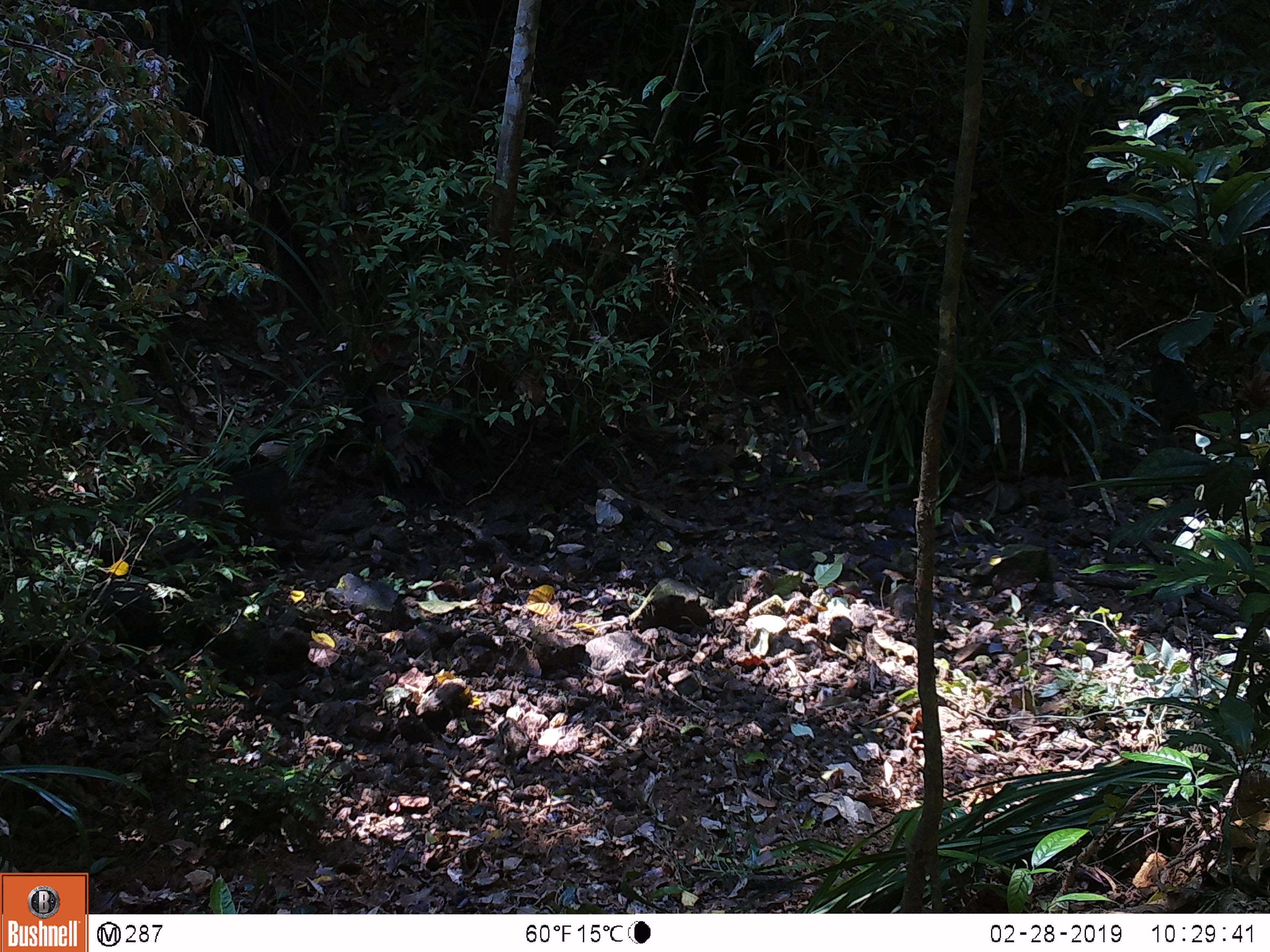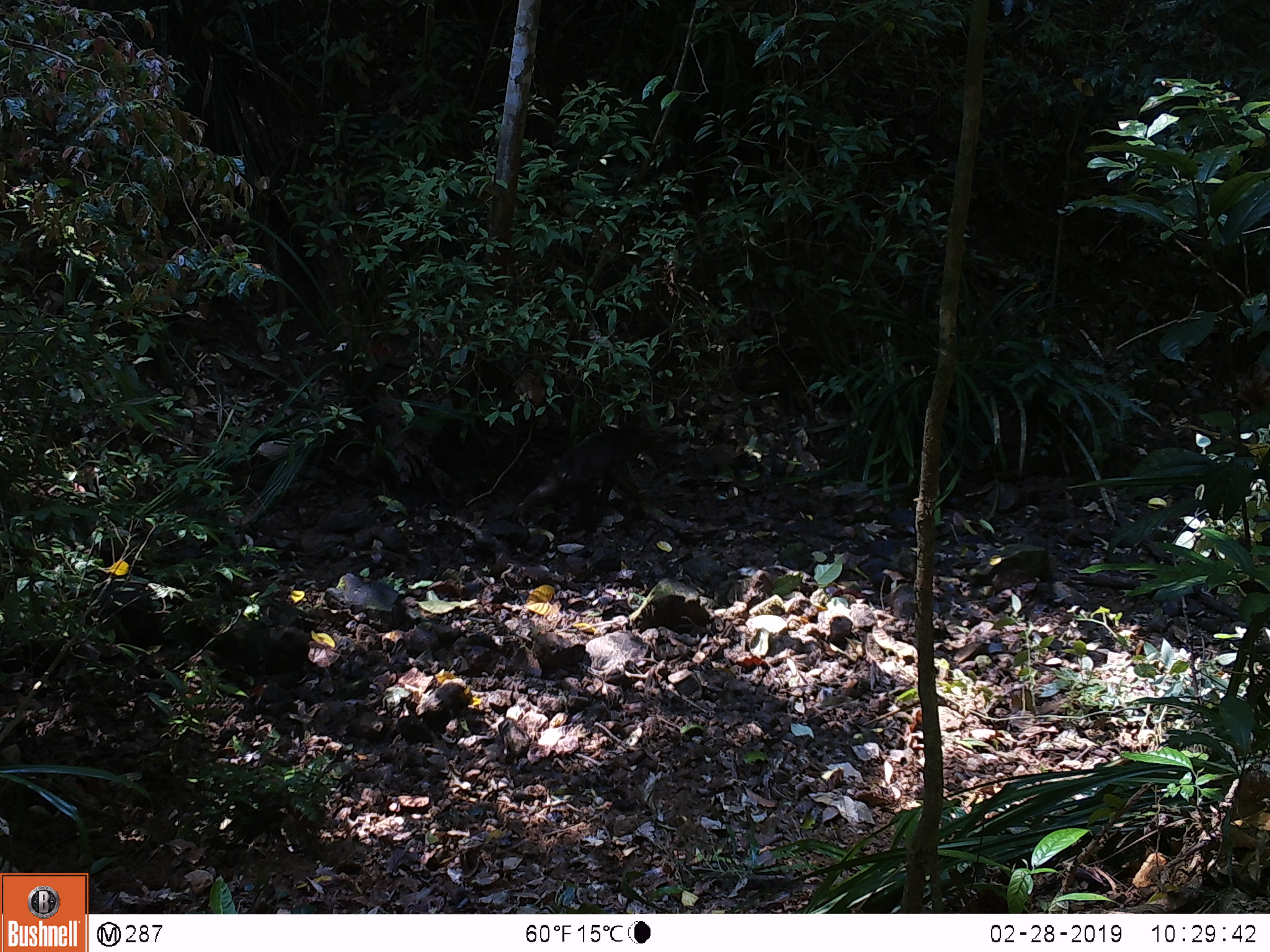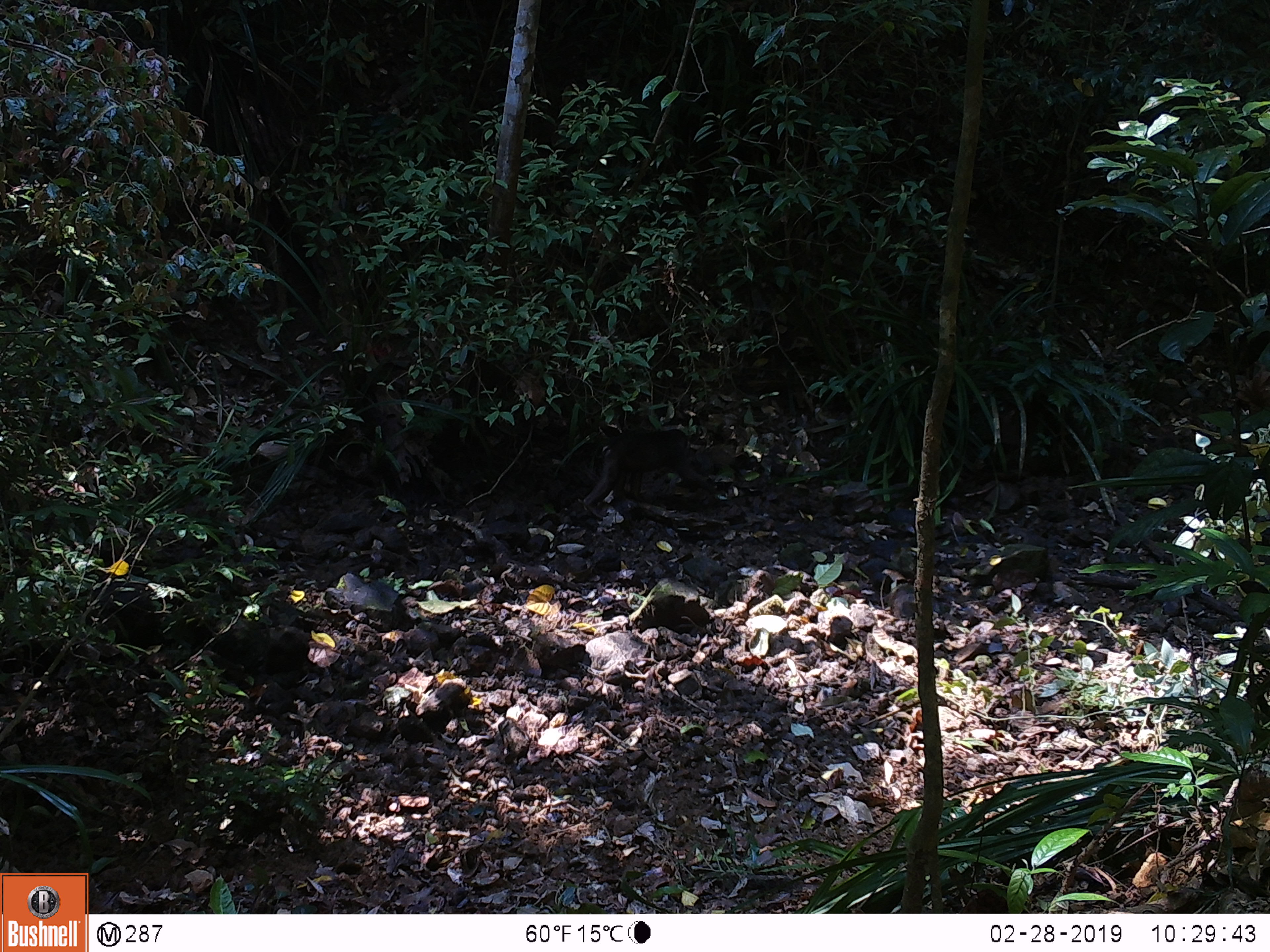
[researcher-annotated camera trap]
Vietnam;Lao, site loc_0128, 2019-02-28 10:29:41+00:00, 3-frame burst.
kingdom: Animalia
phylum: Chordata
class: Mammalia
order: Primates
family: Cercopithecidae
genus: Macaca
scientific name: Macaca arctoides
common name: stump-tailed macaque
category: stump tailed macaque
Stump tailed macaque (stump-tailed macaque) (Macaca arctoides). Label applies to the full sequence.